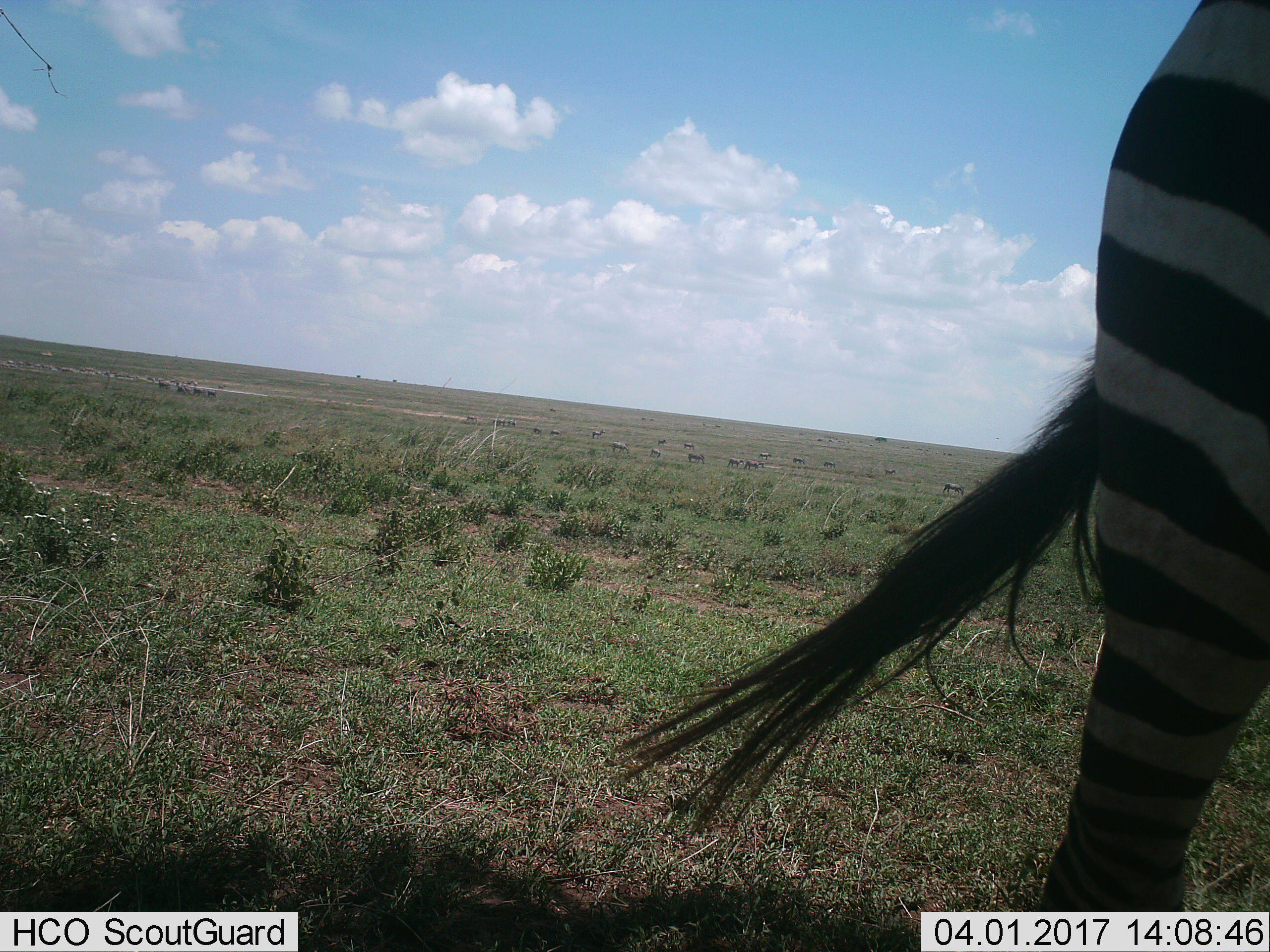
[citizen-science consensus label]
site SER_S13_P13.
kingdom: Animalia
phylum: Chordata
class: Mammalia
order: Perissodactyla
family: Equidae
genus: Equus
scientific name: Equus quagga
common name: plains zebra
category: zebraplains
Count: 1.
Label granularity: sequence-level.